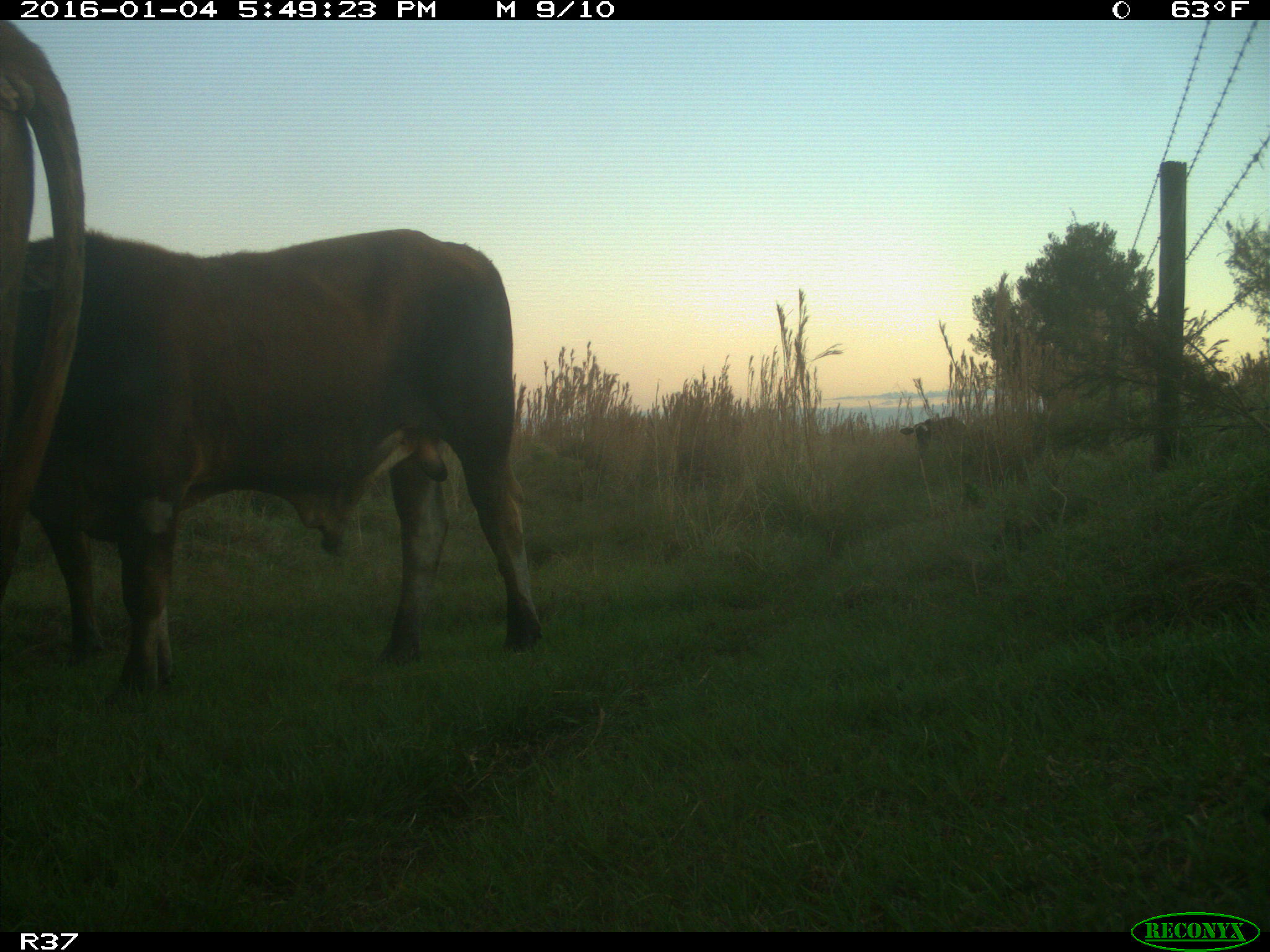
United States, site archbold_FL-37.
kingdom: Animalia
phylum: Chordata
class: Mammalia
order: Artiodactyla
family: Bovidae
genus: Bos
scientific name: Bos taurus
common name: domestic cow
Bos taurus (domestic cow).